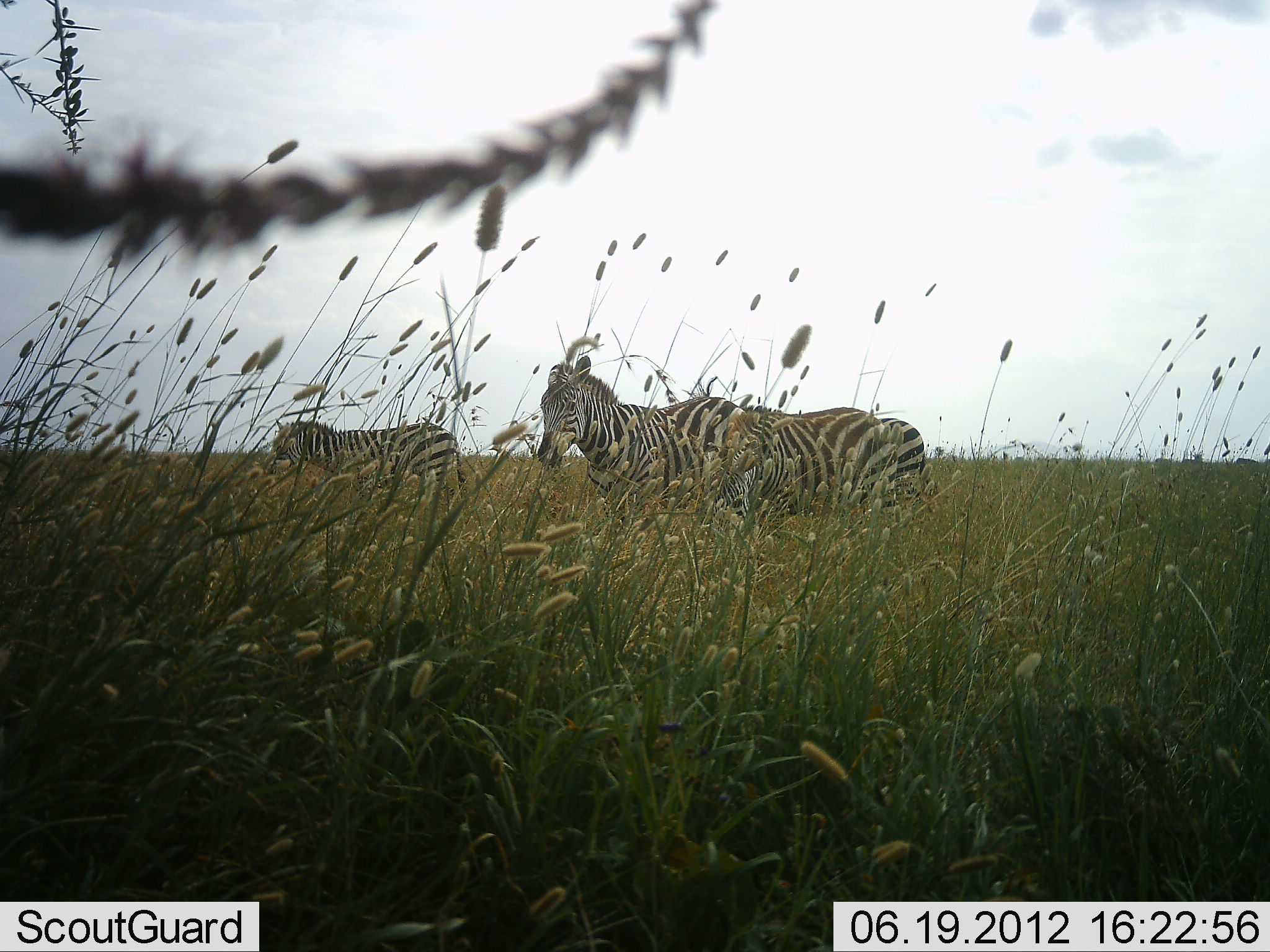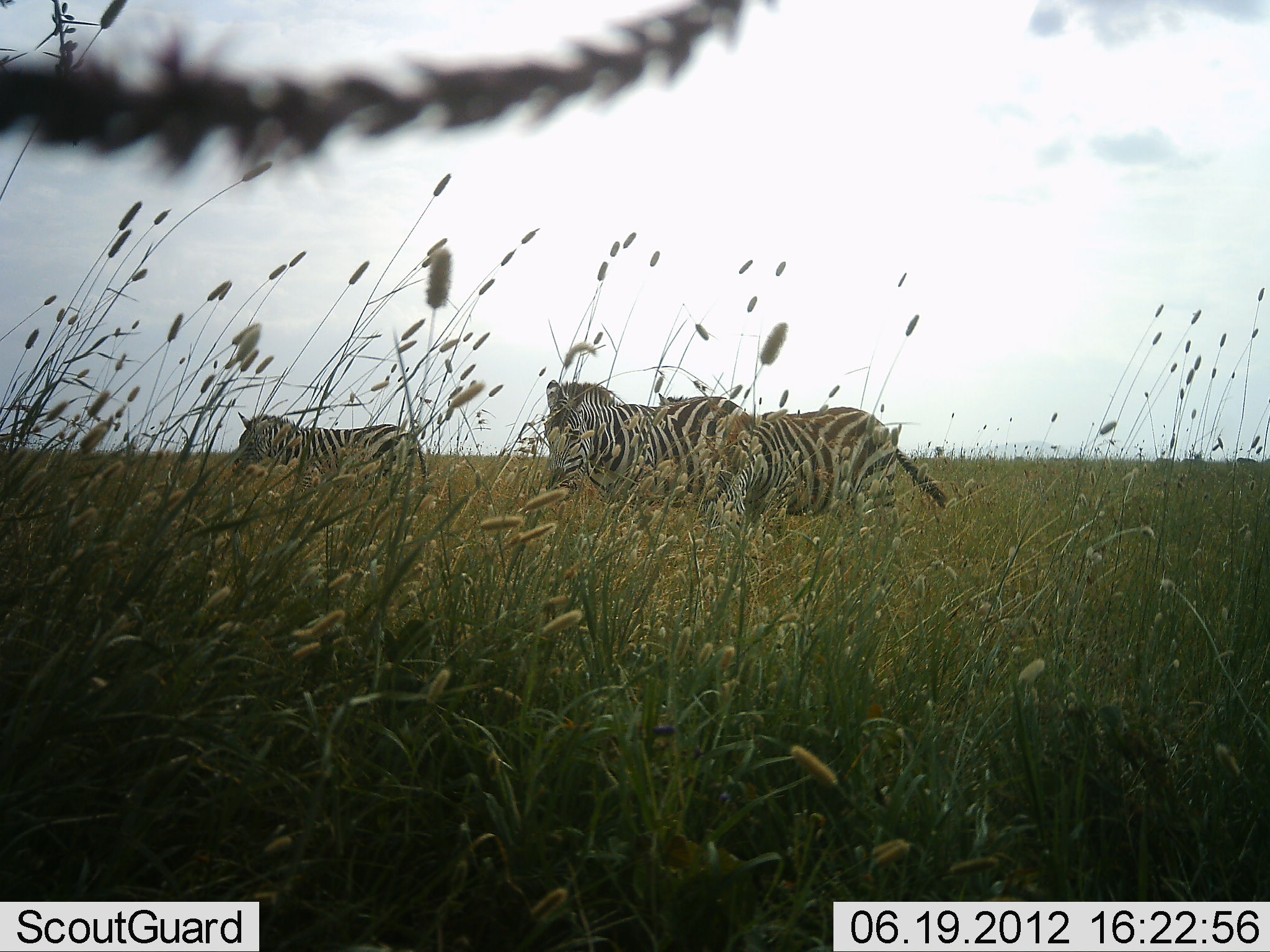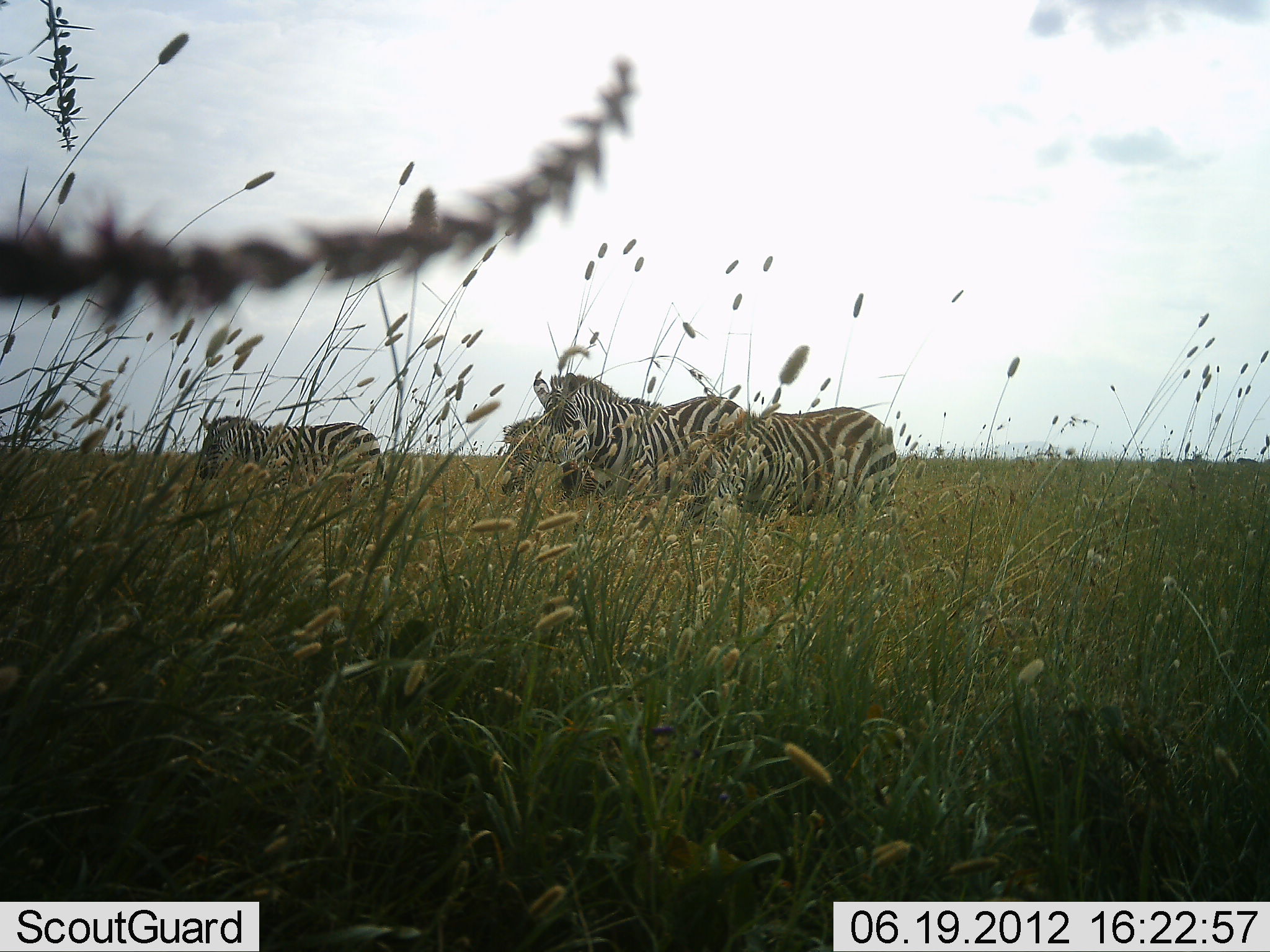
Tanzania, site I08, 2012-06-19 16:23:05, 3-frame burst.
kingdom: Animalia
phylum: Chordata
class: Mammalia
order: Perissodactyla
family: Equidae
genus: Equus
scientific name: Equus quagga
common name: plains zebra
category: zebra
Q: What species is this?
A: Zebra (plains zebra) (Equus quagga).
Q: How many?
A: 3.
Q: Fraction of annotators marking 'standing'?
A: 70%.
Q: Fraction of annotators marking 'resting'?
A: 0%.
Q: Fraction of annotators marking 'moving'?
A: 20%.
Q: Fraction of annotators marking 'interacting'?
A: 0%.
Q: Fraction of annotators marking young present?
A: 0%.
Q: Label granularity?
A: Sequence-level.